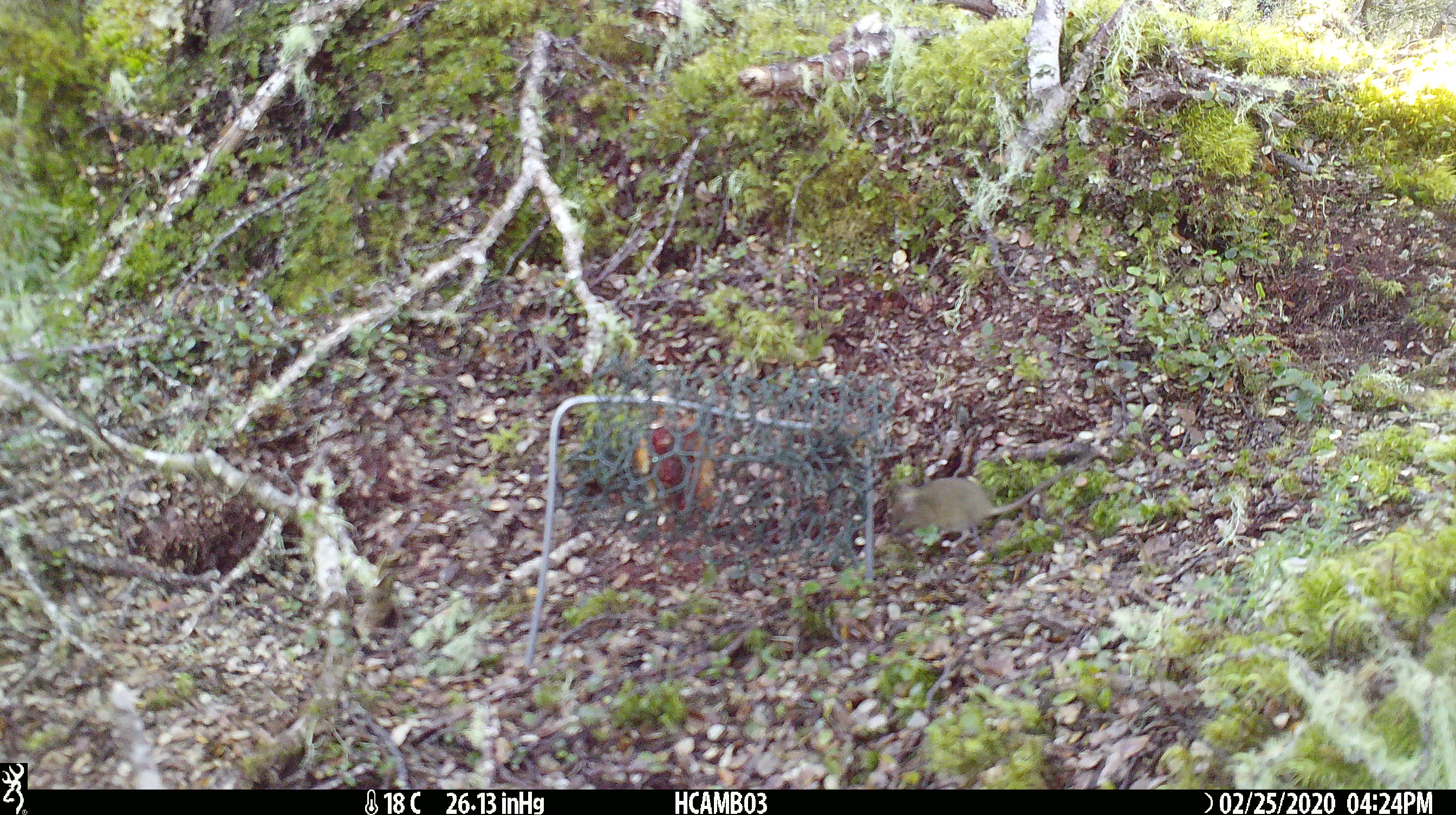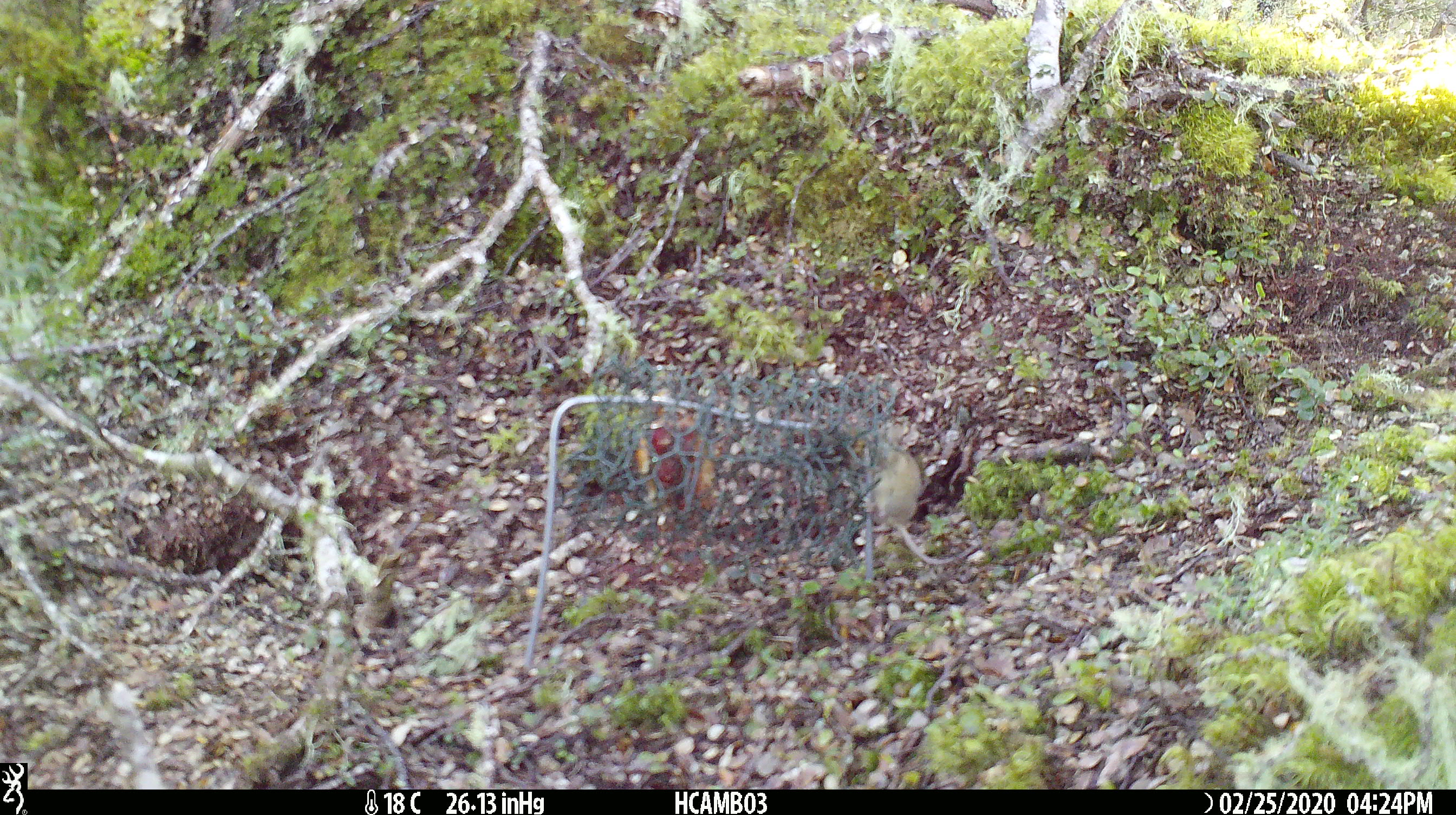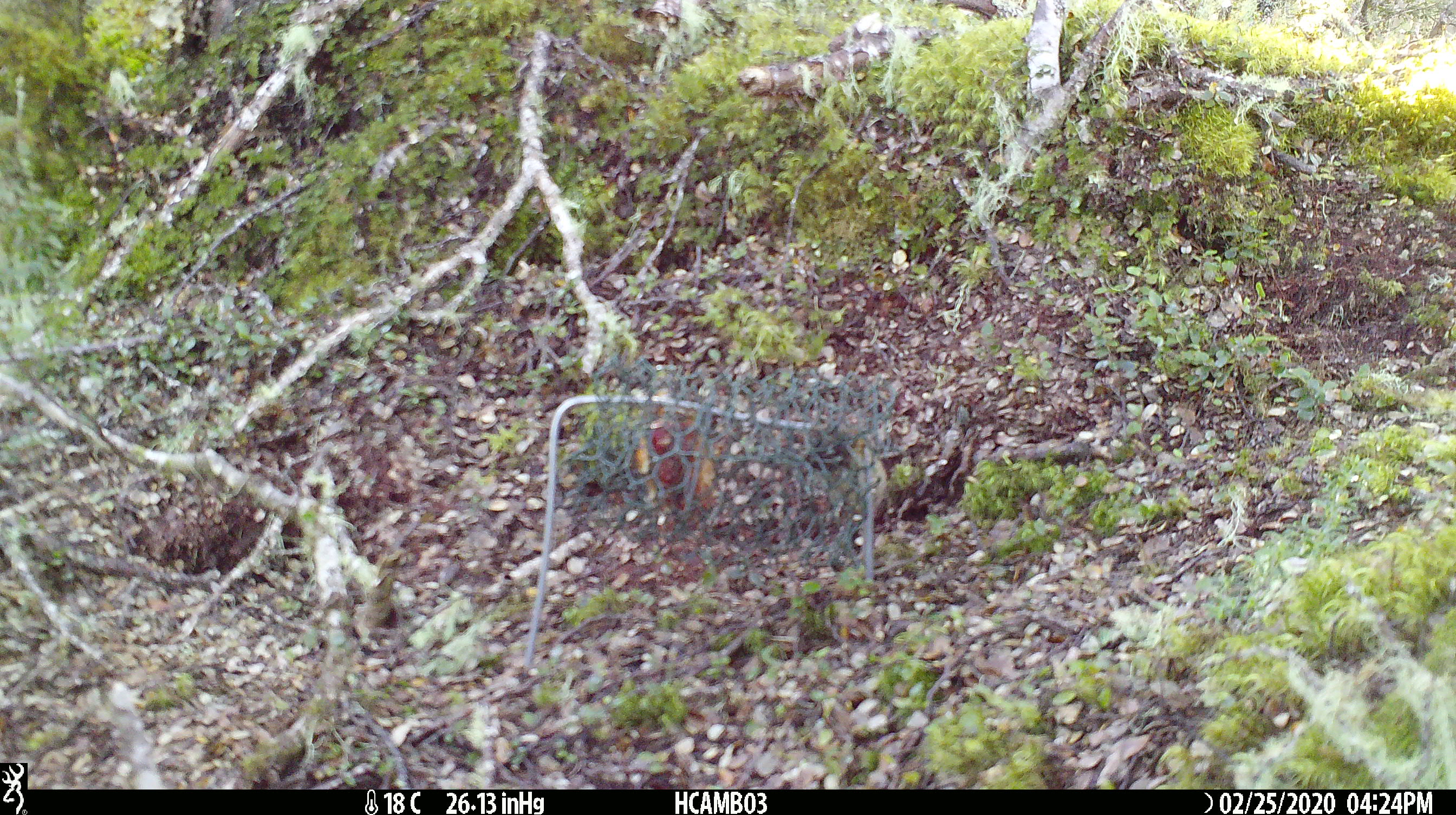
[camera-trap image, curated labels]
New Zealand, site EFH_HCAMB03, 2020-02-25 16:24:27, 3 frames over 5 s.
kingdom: Animalia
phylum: Chordata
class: Mammalia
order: Rodentia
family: Muridae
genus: Mus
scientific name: Mus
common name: mouse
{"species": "mouse (Mus)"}